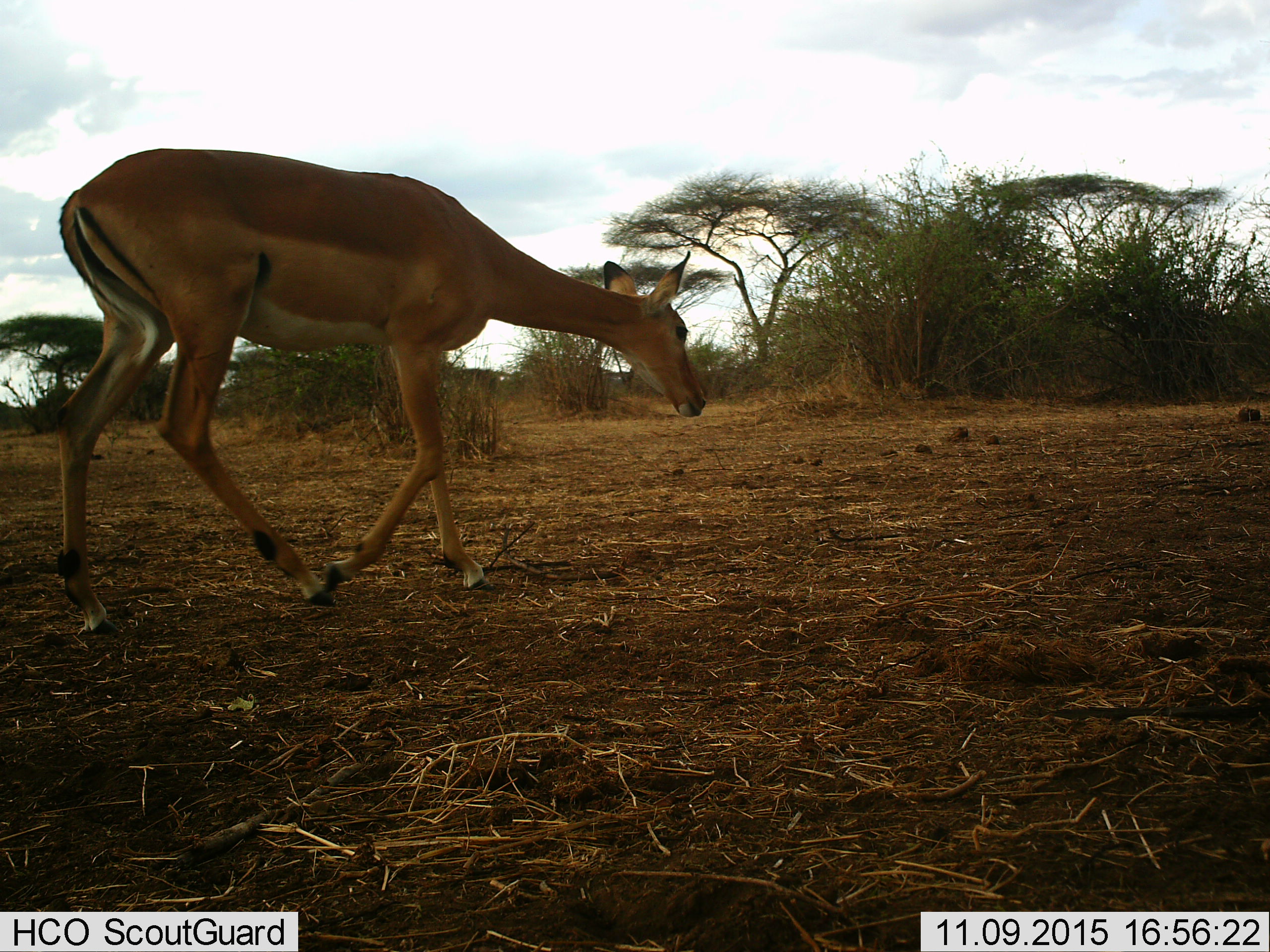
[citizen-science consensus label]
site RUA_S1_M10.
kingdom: Animalia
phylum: Chordata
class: Mammalia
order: Artiodactyla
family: Bovidae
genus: Aepyceros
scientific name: Aepyceros melampus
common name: impala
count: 1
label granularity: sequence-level